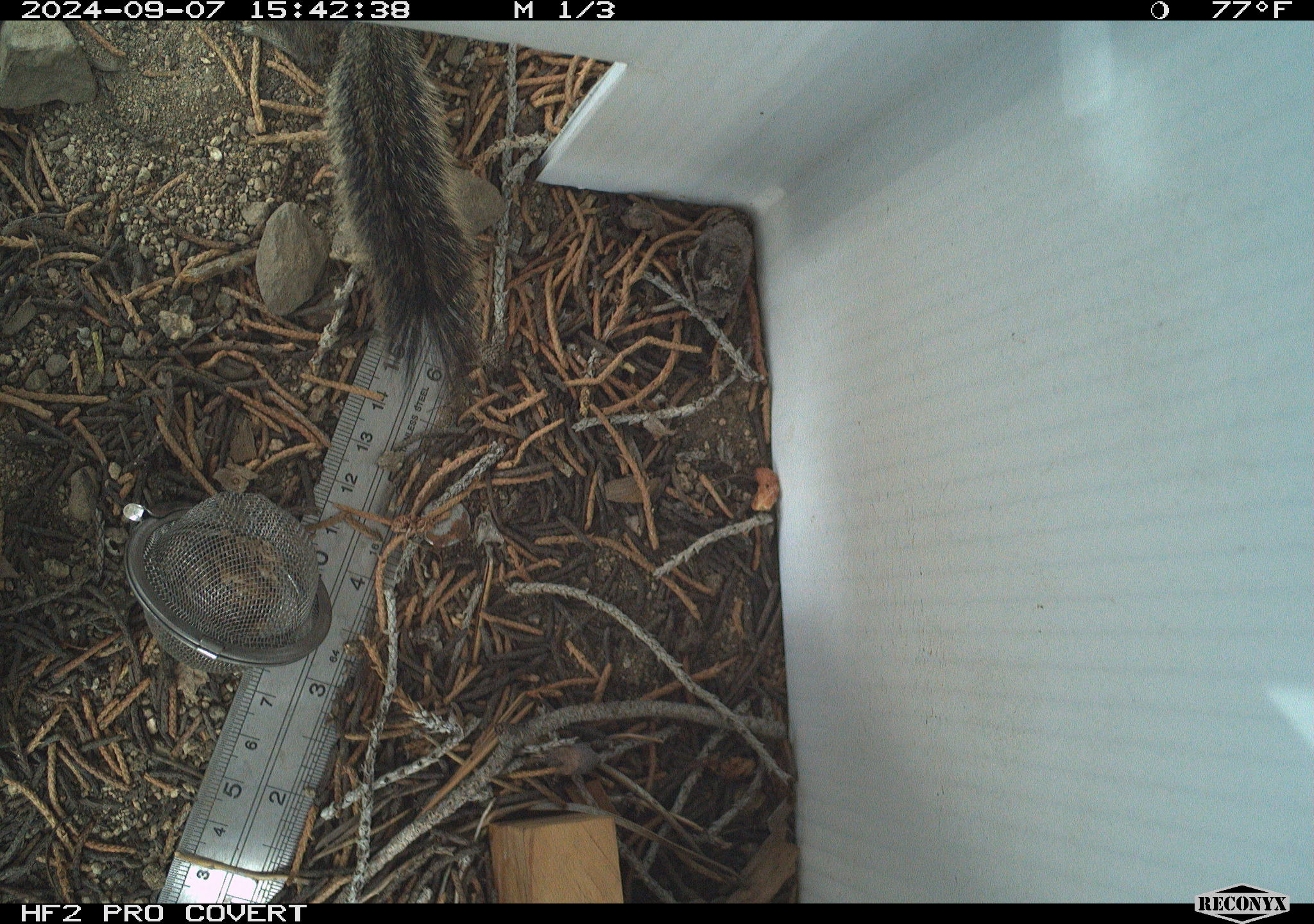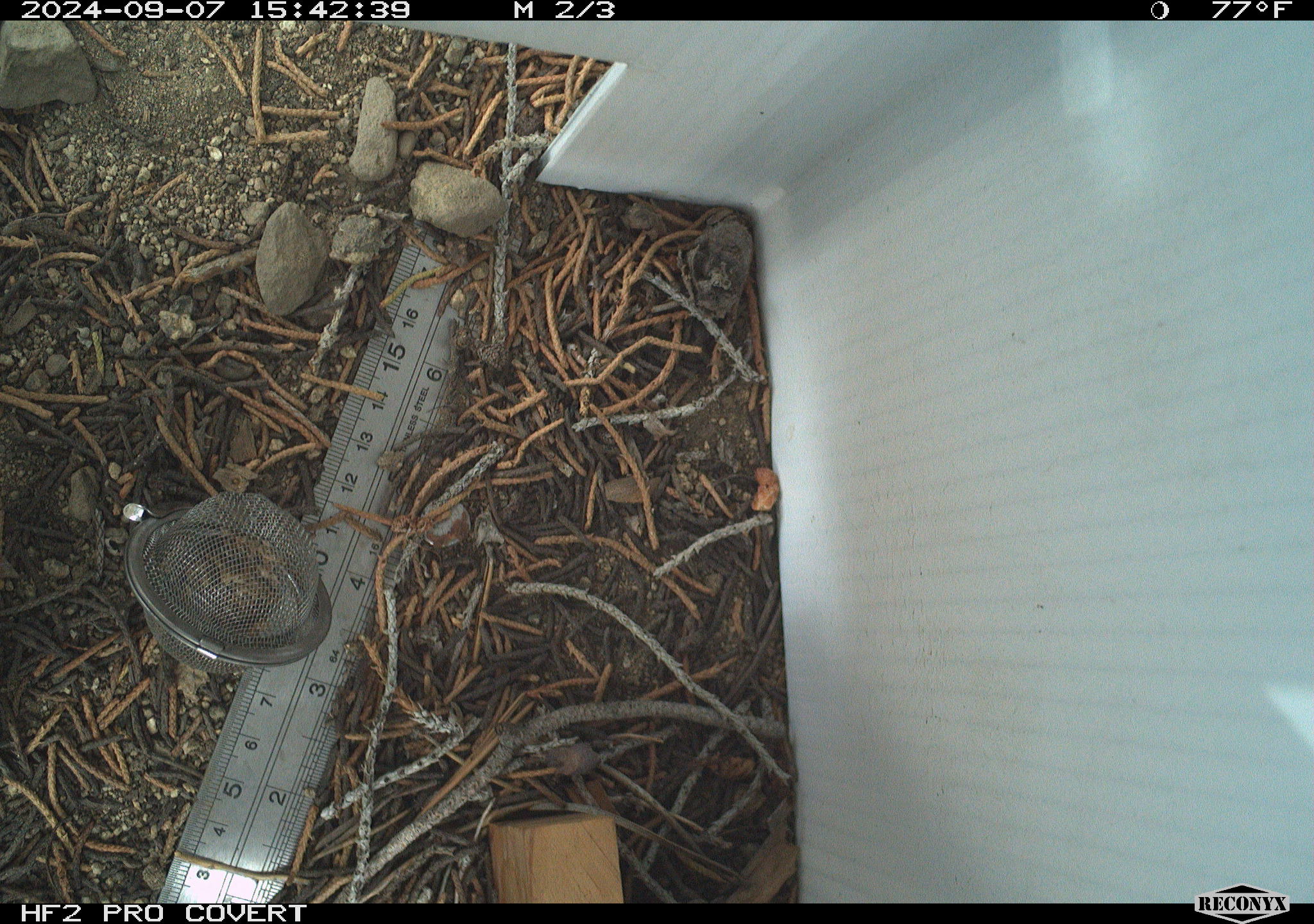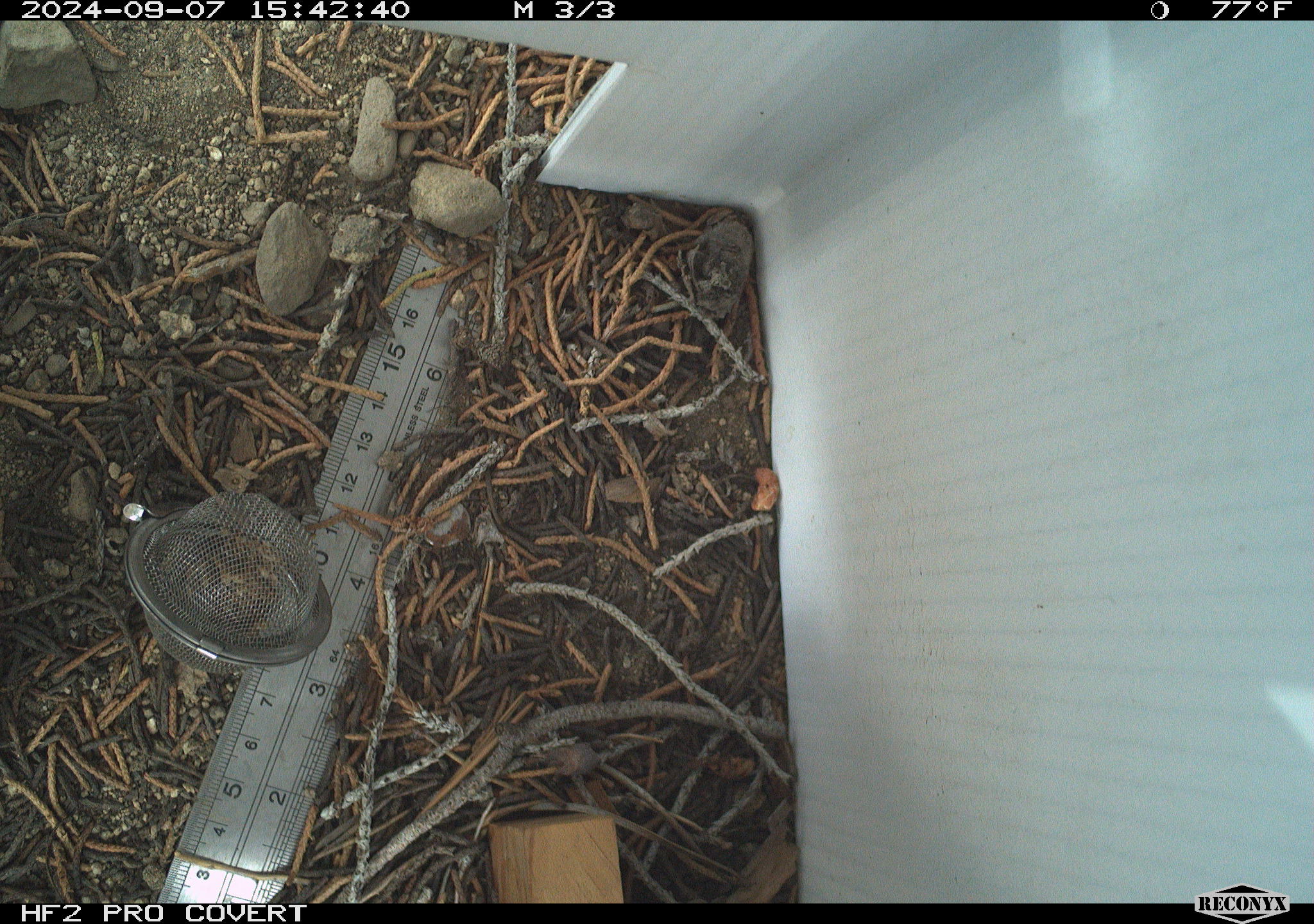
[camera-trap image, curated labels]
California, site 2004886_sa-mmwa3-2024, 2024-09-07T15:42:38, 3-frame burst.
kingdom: Animalia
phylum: Chordata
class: Mammalia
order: Rodentia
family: Sciuridae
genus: Neotamias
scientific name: Neotamias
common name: western chipmunks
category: neotamias species